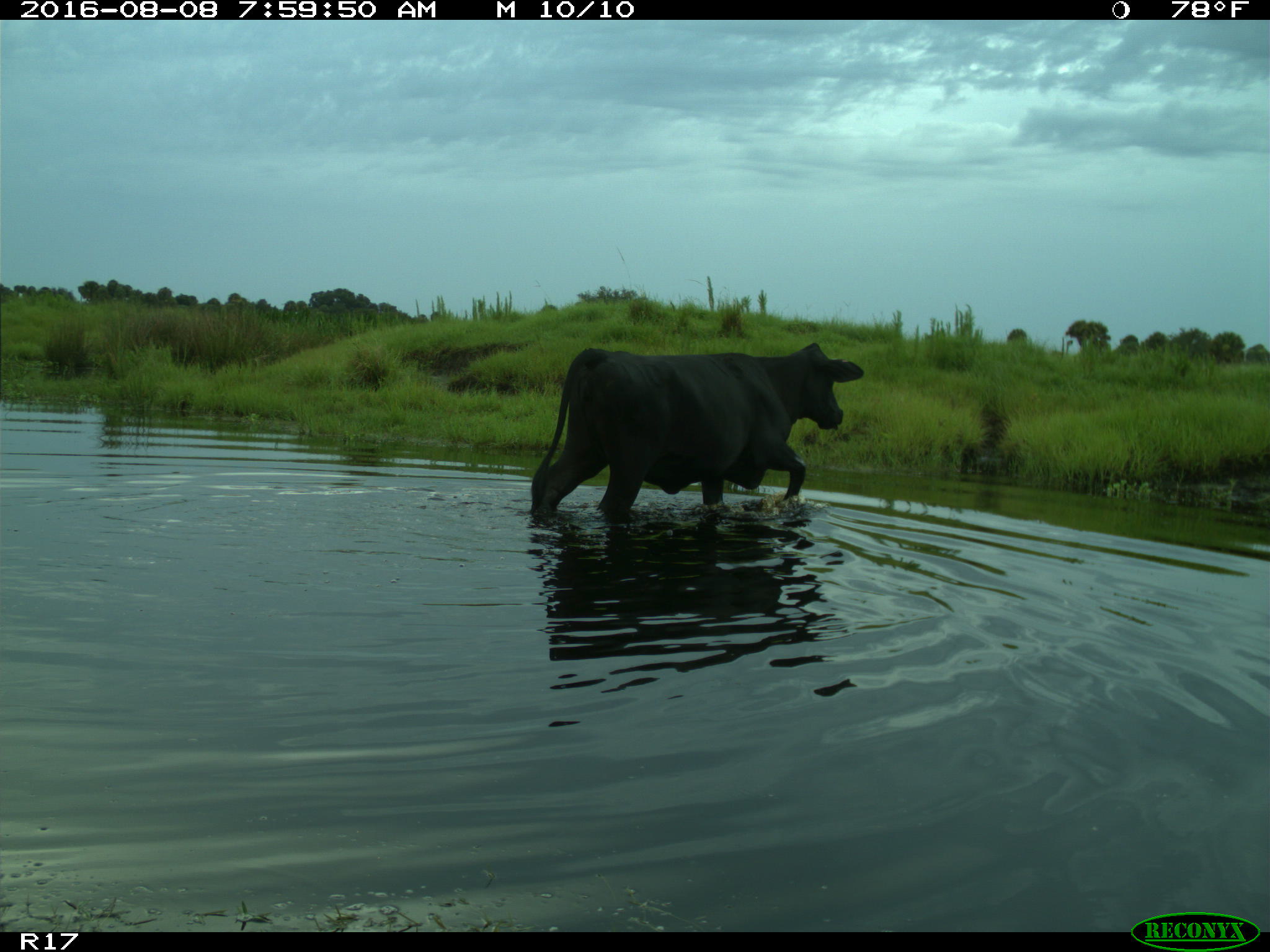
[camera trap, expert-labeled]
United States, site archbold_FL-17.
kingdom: Animalia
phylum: Chordata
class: Mammalia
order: Artiodactyla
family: Bovidae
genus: Bos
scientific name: Bos taurus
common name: domestic cow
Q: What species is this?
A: Bos taurus (domestic cow).